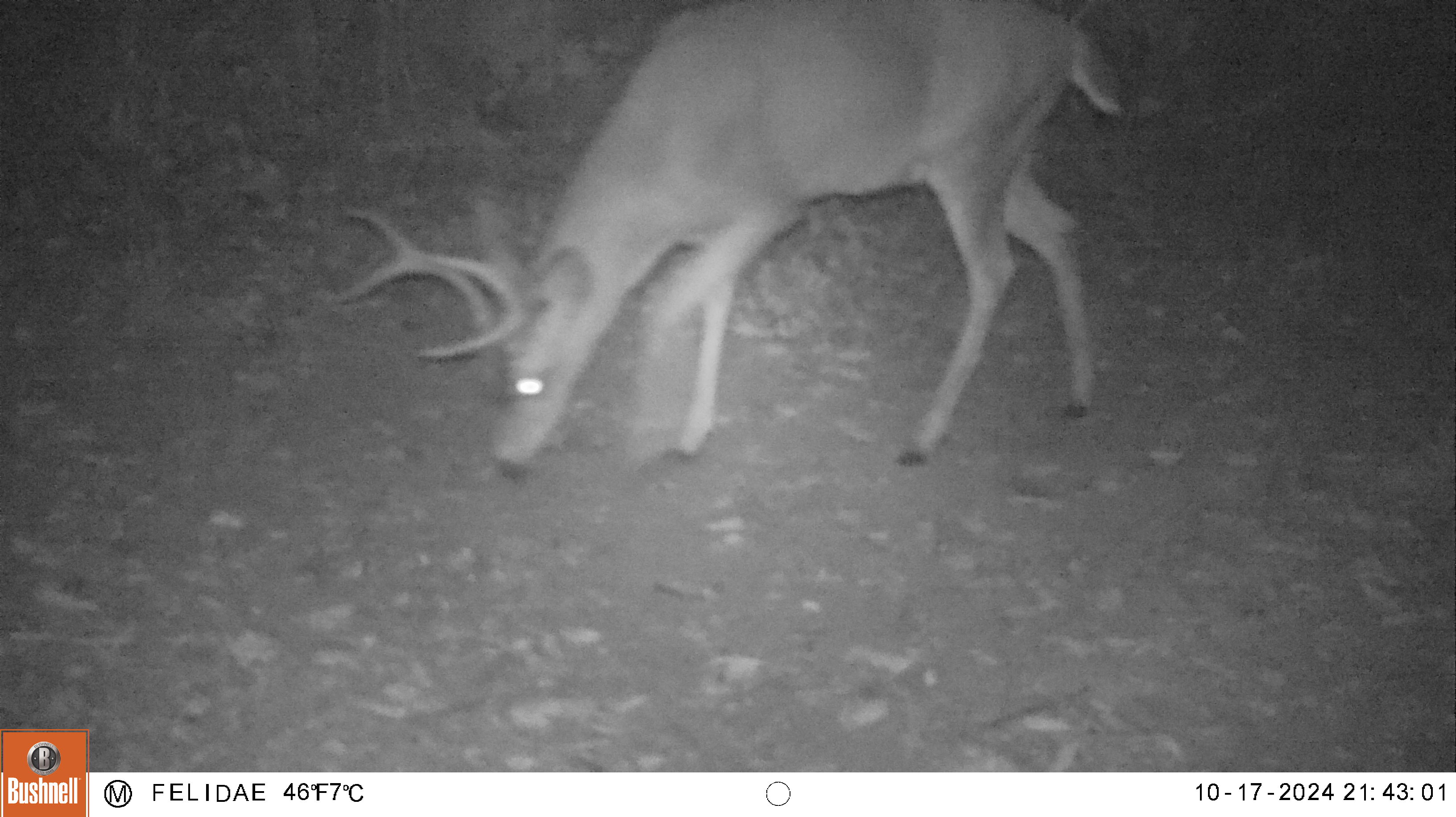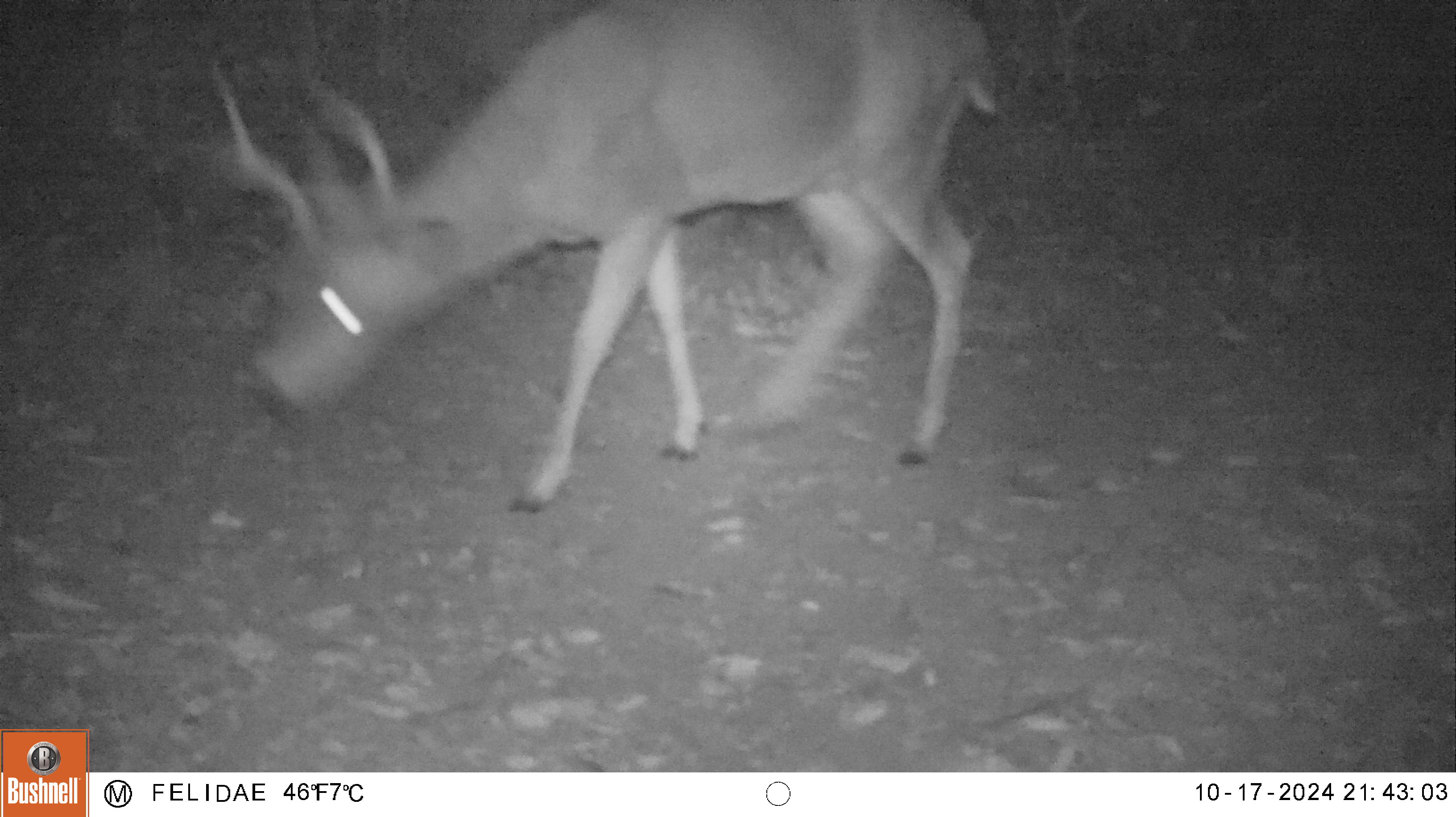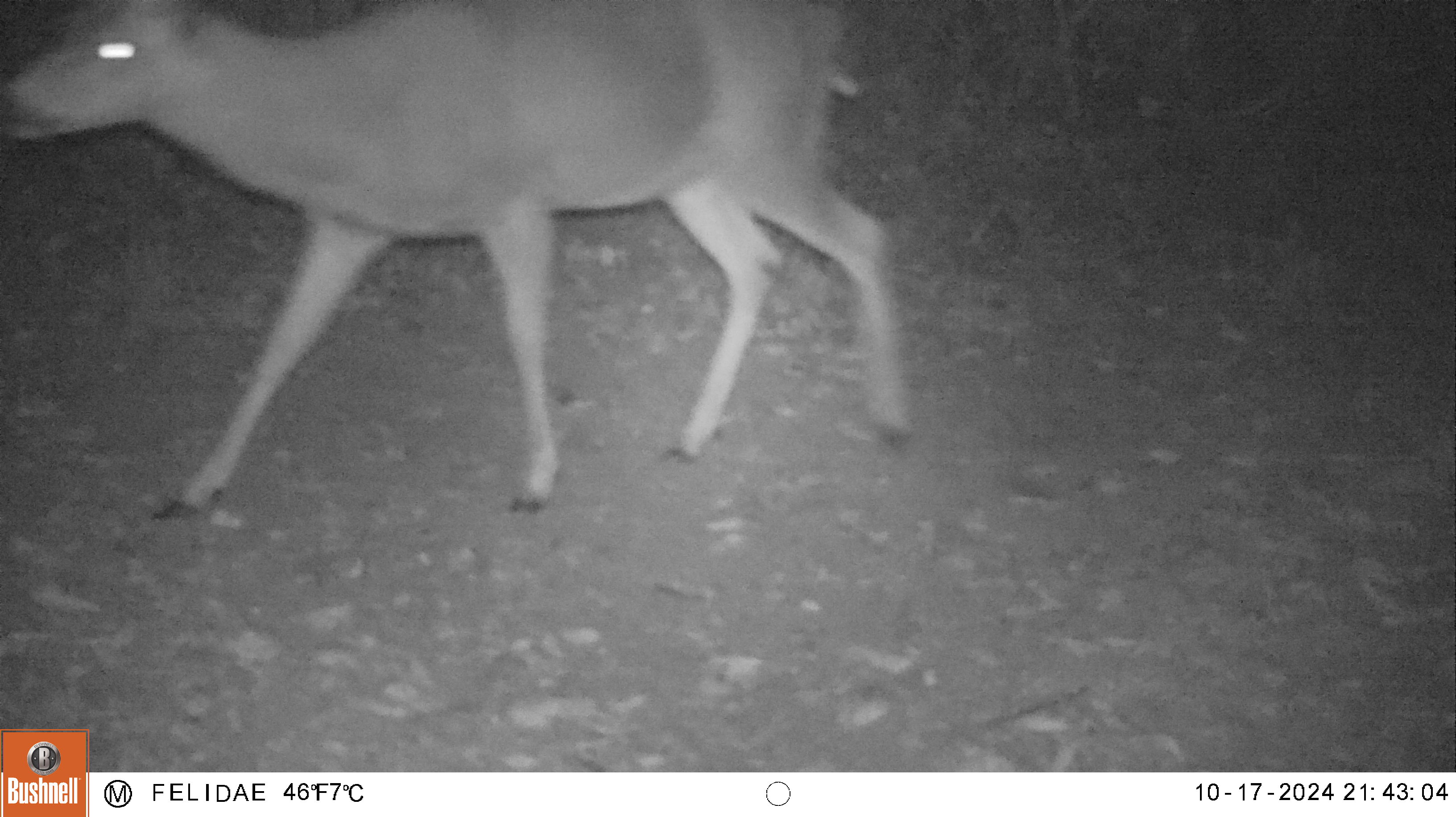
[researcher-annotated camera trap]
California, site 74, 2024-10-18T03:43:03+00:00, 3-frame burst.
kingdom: Animalia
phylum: Chordata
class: Mammalia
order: Artiodactyla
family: Cervidae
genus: Odocoileus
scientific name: Odocoileus hemionus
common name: mule deer